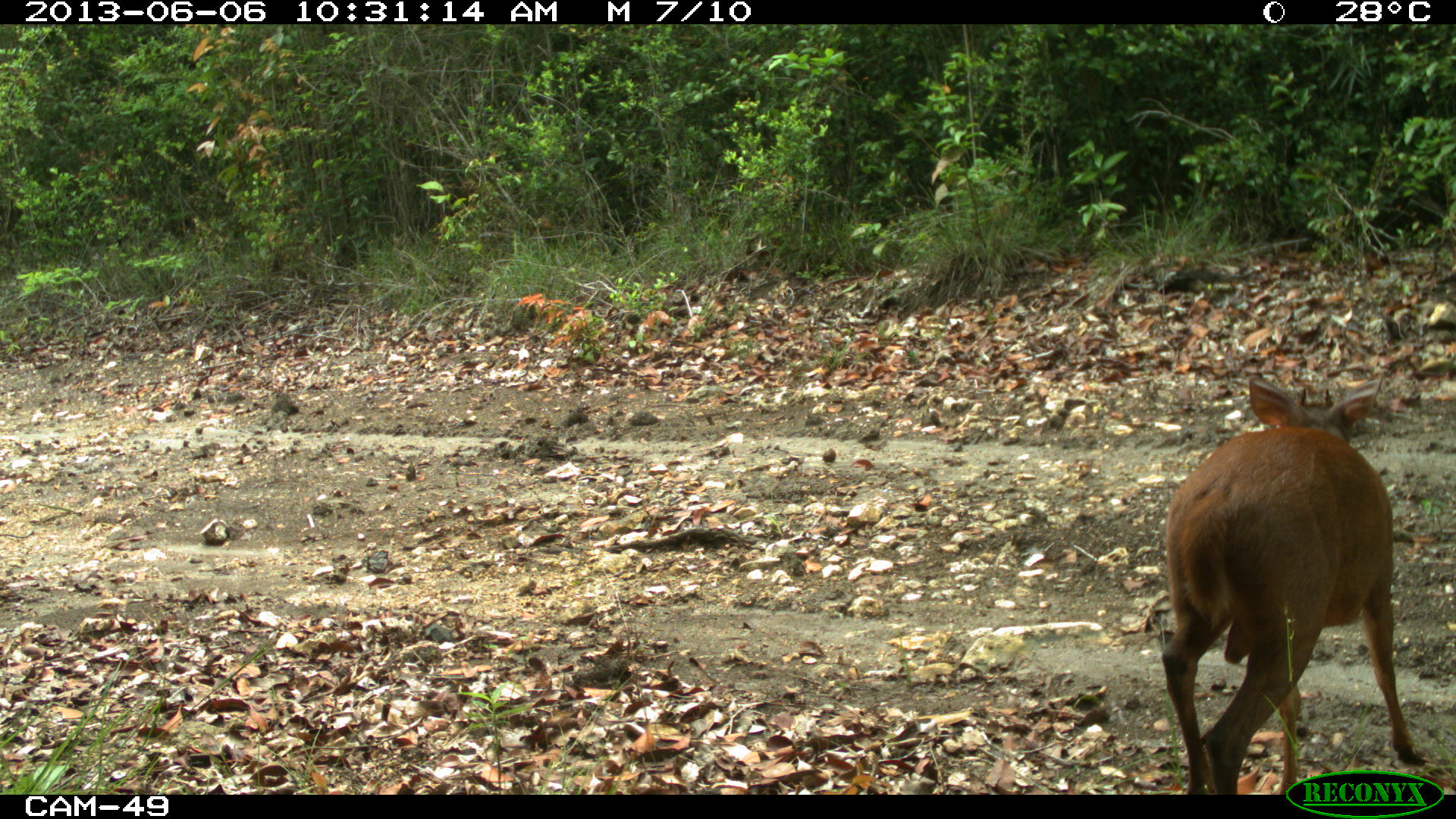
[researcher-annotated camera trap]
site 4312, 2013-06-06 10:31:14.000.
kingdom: Animalia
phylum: Chordata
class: Mammalia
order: Artiodactyla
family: Cervidae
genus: Mazama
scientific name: Mazama temama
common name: central american red brocket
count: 1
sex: male